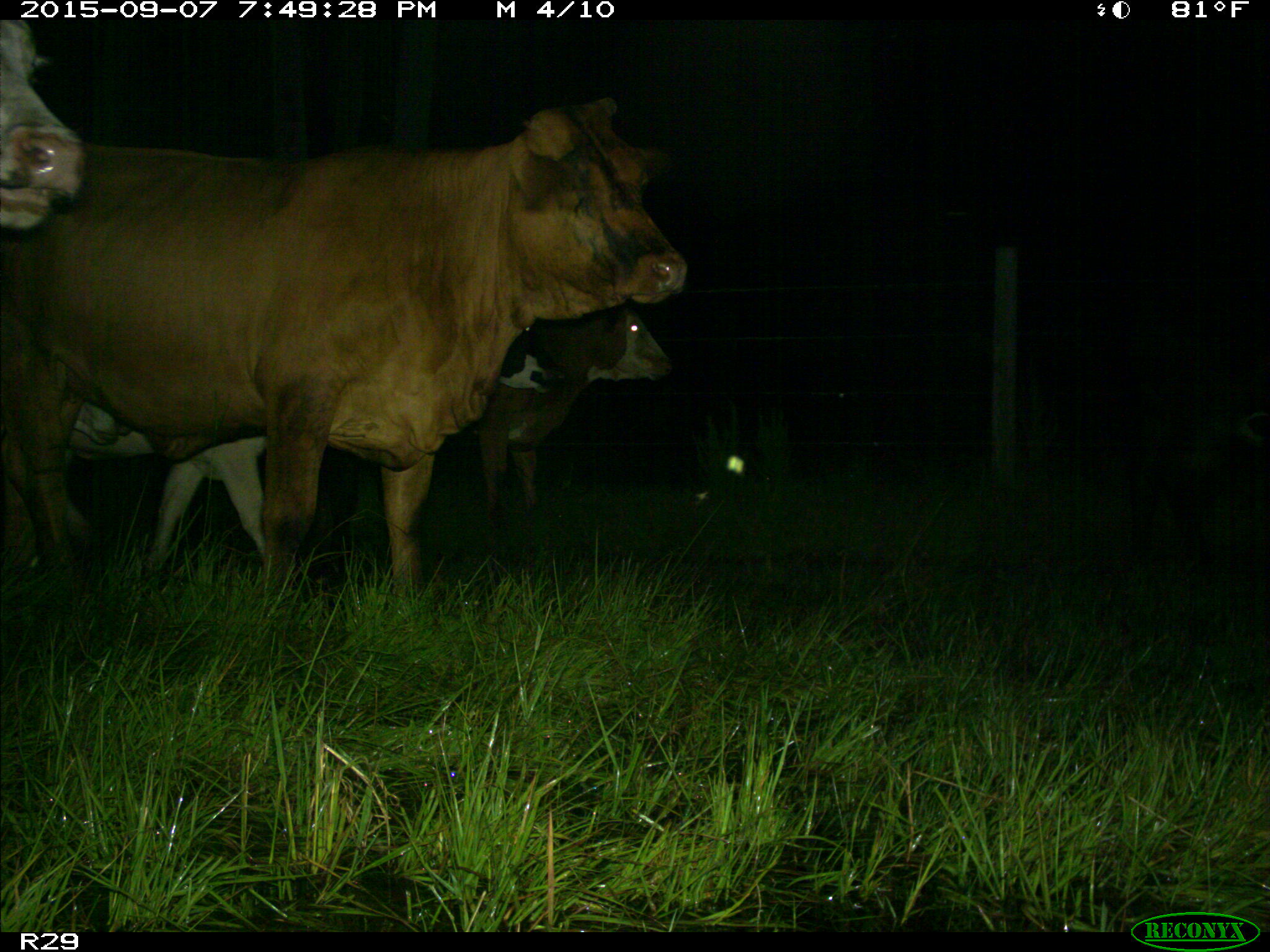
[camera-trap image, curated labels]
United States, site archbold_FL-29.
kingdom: Animalia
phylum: Chordata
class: Mammalia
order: Artiodactyla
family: Bovidae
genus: Bos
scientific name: Bos taurus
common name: domestic cow